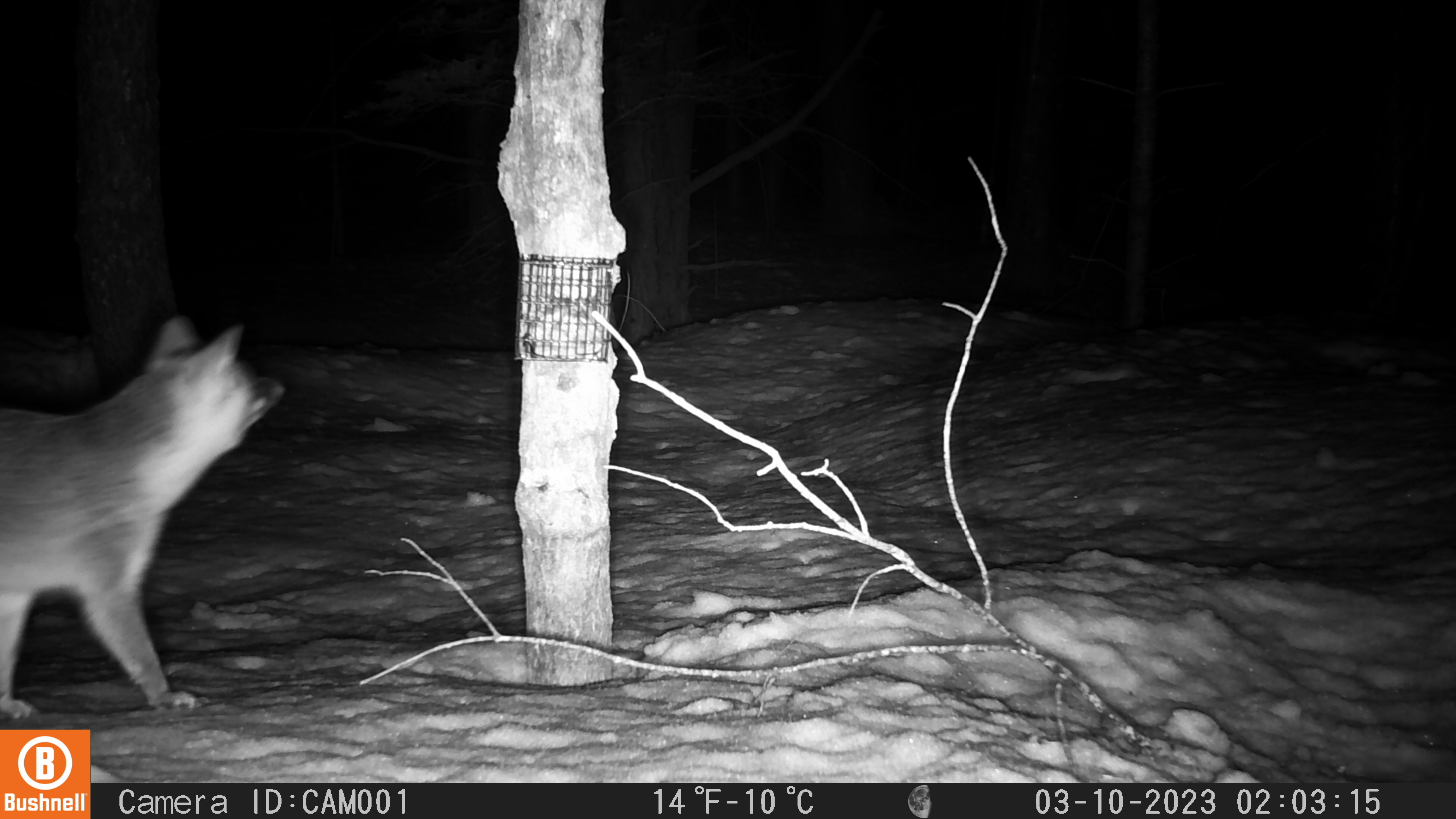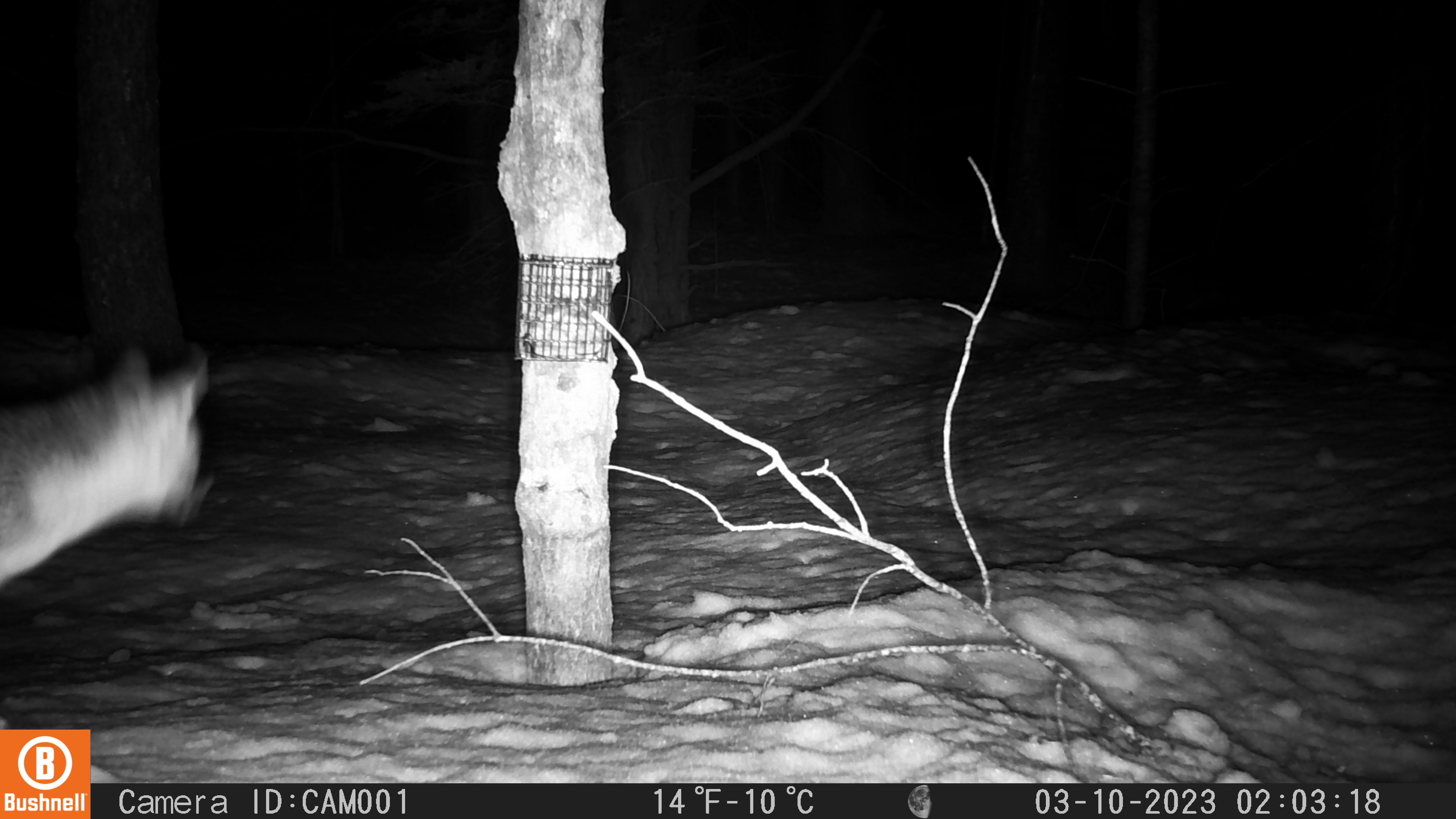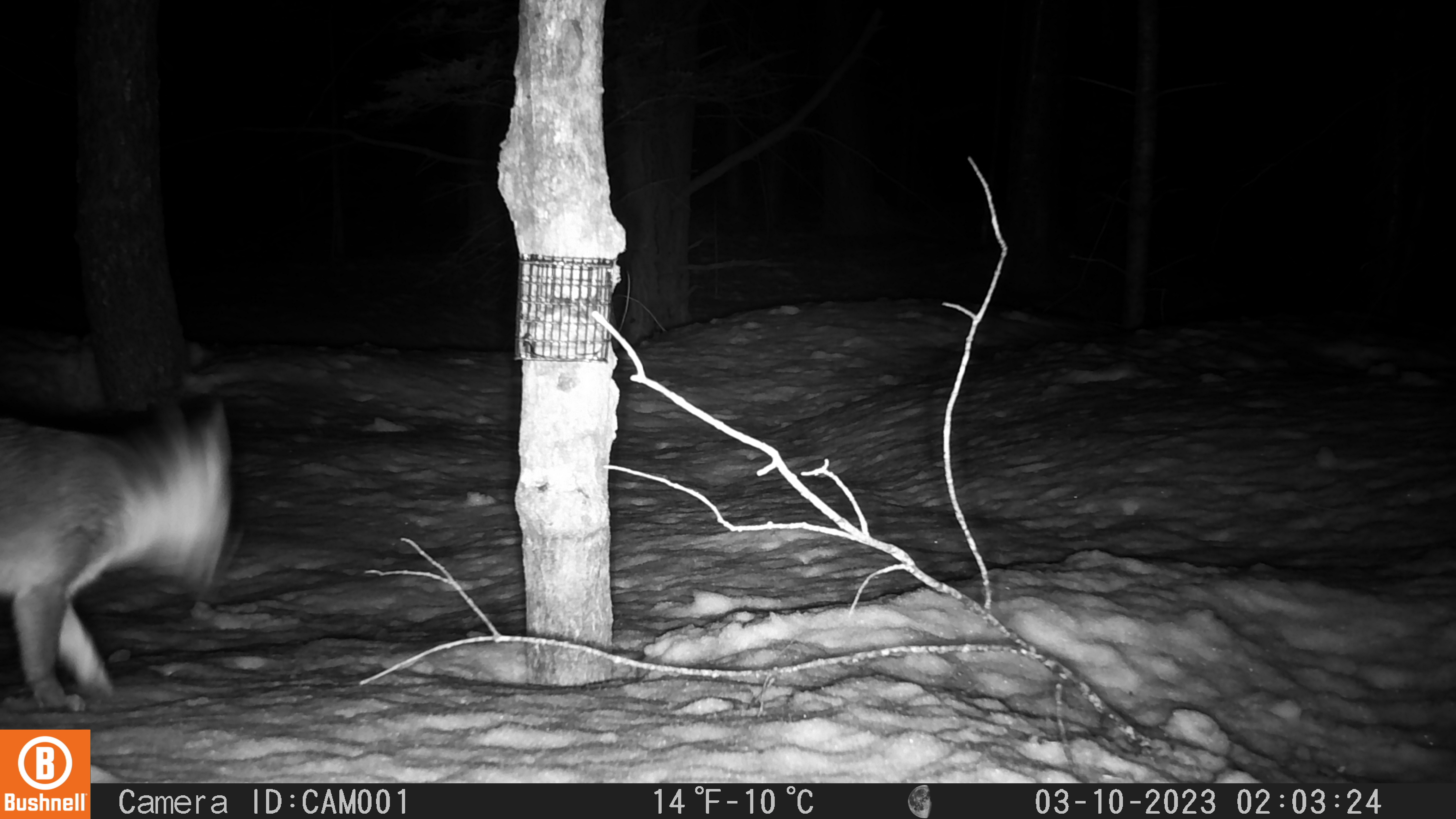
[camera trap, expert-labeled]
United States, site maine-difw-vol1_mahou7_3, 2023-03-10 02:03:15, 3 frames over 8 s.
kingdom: Animalia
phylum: Chordata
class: Mammalia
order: Carnivora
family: Canidae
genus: Urocyon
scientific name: Urocyon cinereoargenteus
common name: gray fox